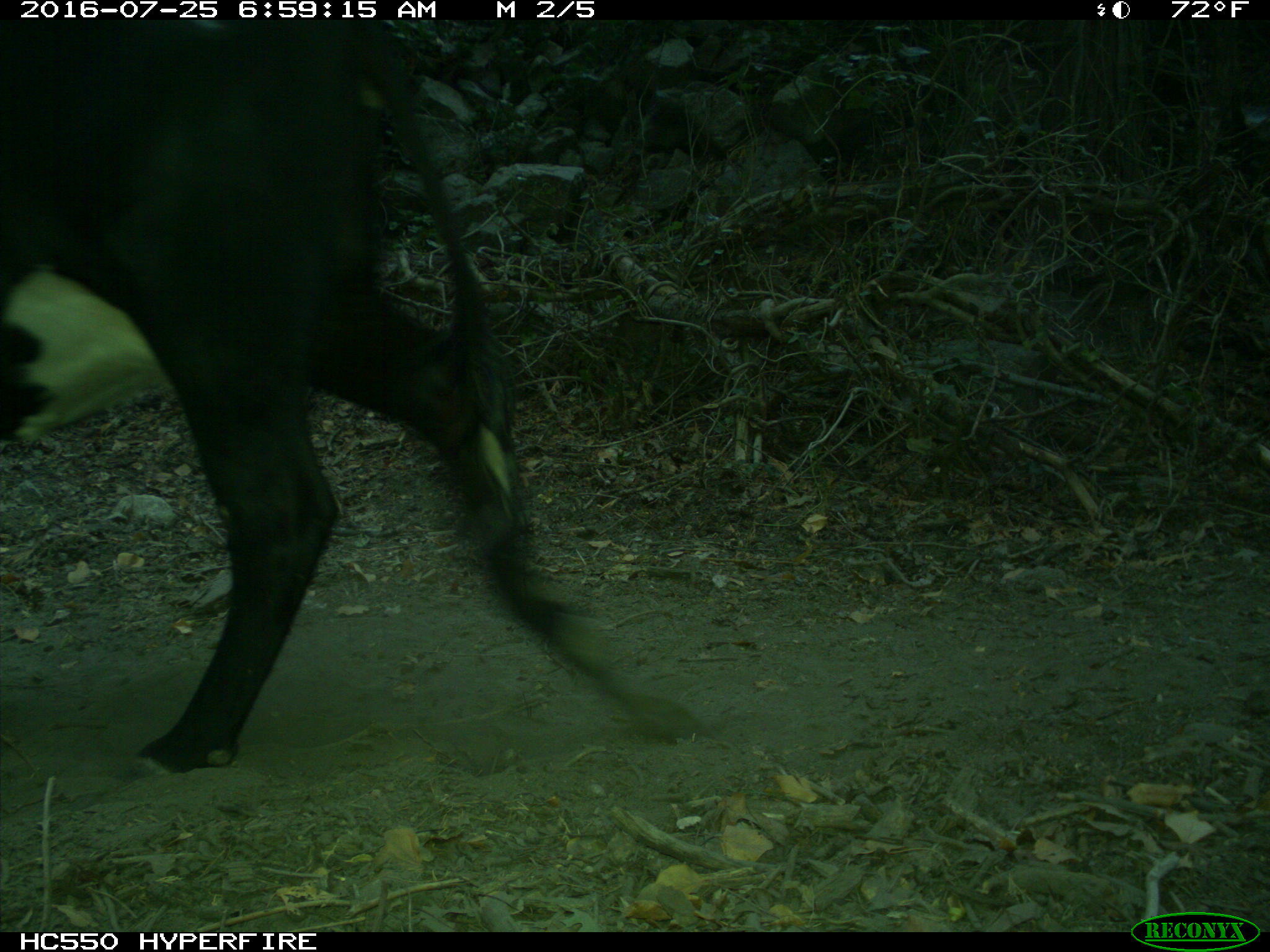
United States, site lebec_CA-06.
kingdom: Animalia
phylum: Chordata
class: Mammalia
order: Artiodactyla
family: Bovidae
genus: Bos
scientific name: Bos taurus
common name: domestic cow